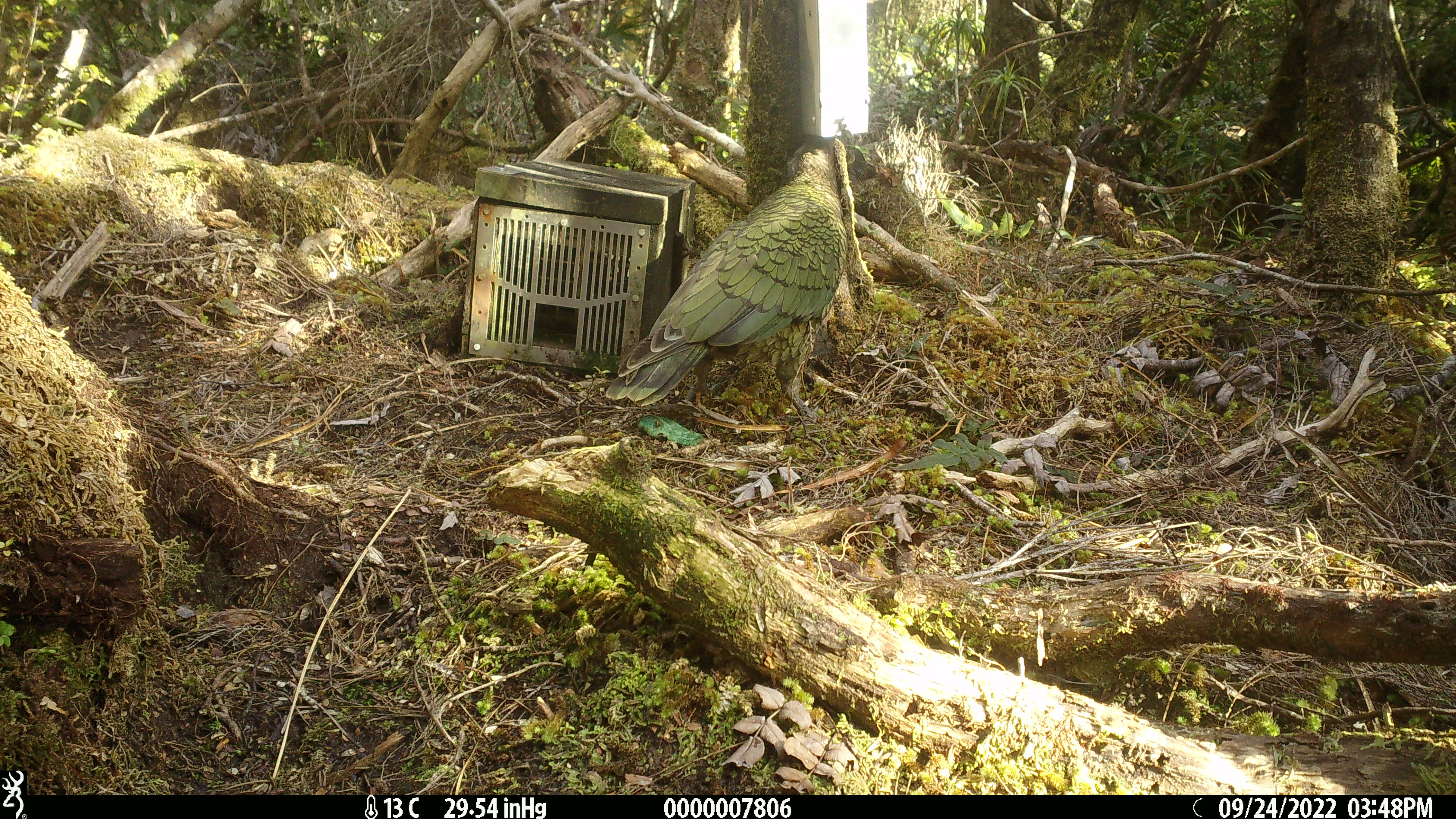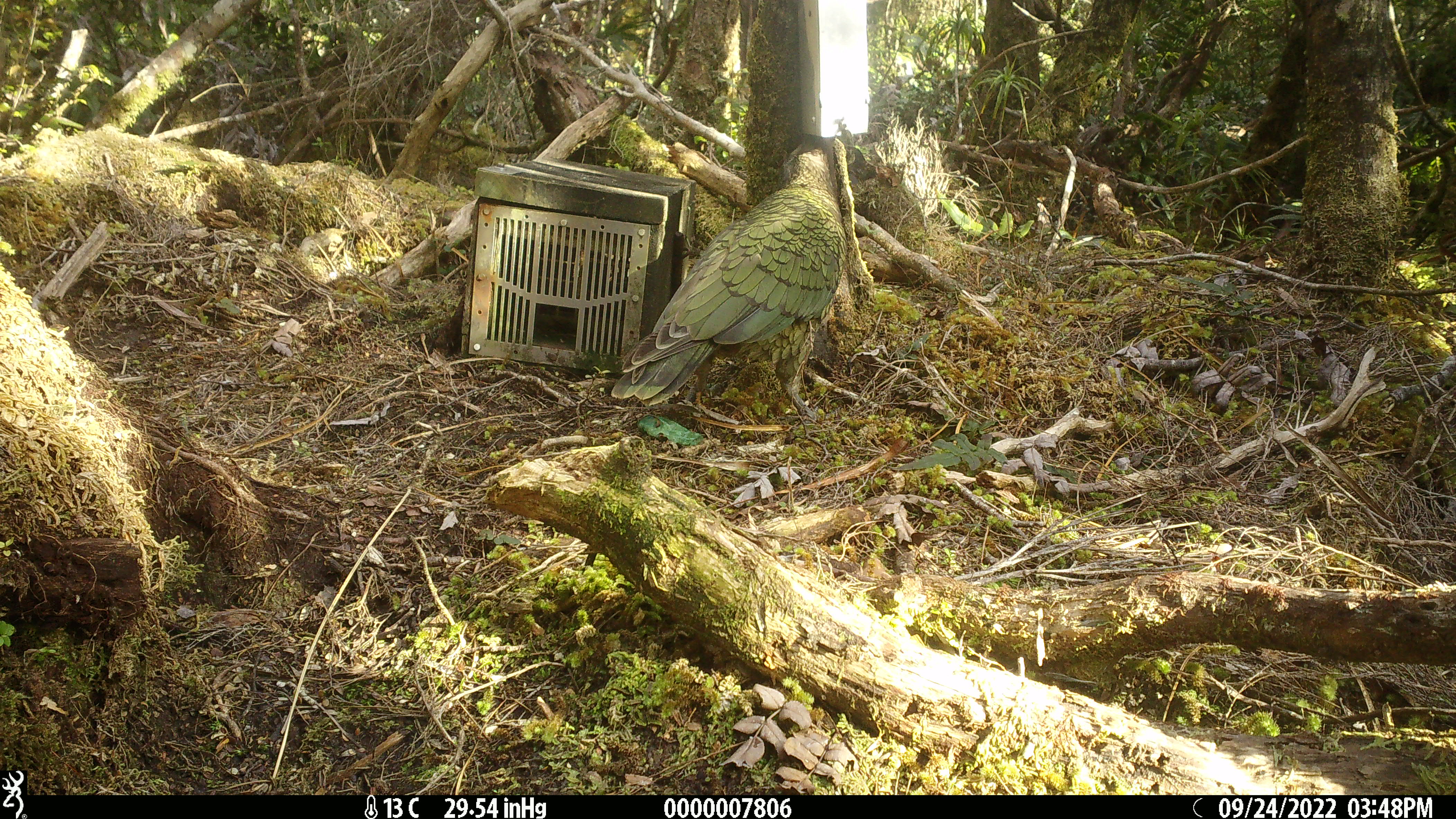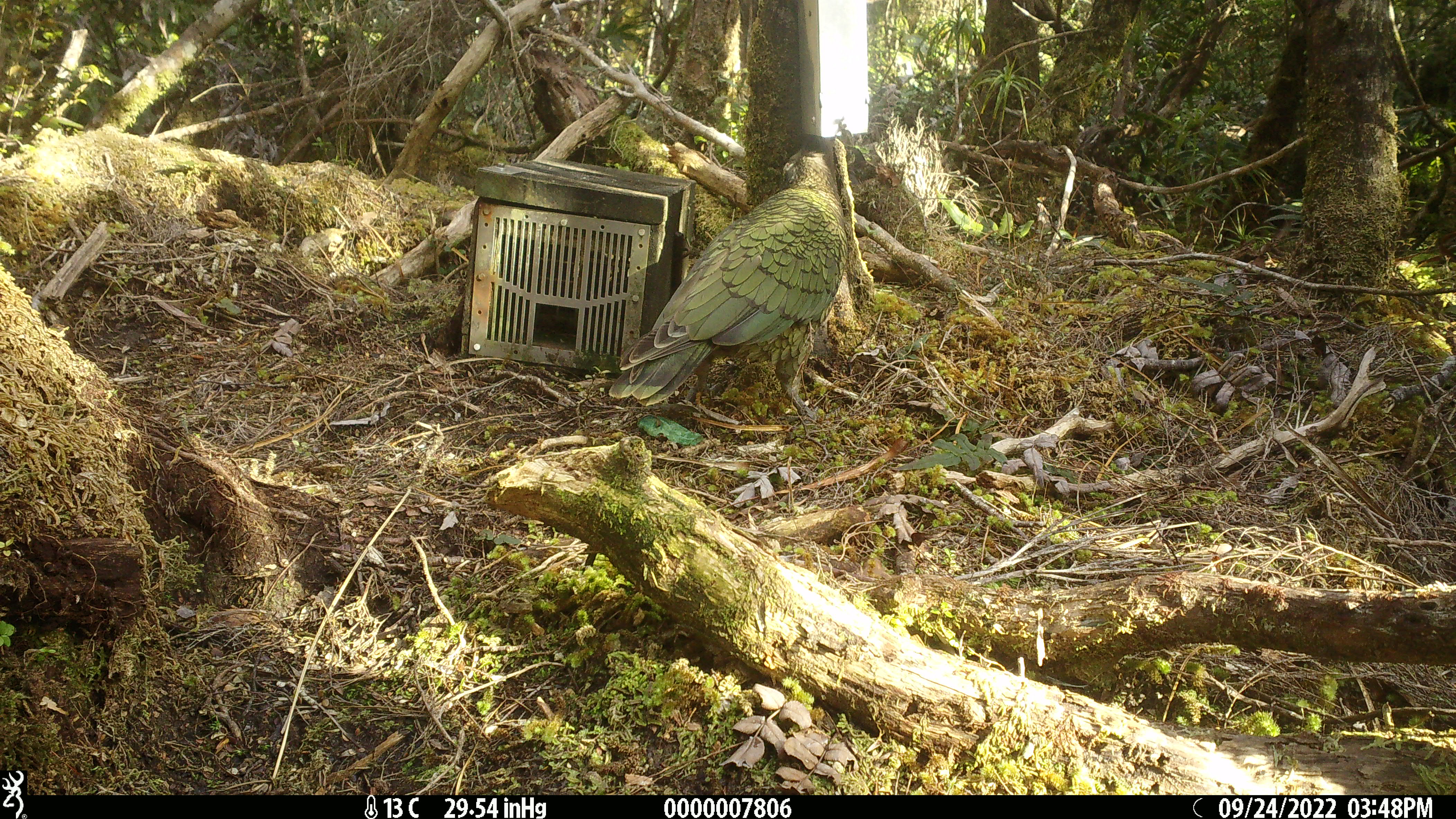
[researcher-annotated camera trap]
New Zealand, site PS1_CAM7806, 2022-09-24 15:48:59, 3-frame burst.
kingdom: Animalia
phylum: Chordata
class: Aves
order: Psittaciformes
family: Strigopidae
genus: Nestor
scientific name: Nestor notabilis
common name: kea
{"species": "kea (Nestor notabilis)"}